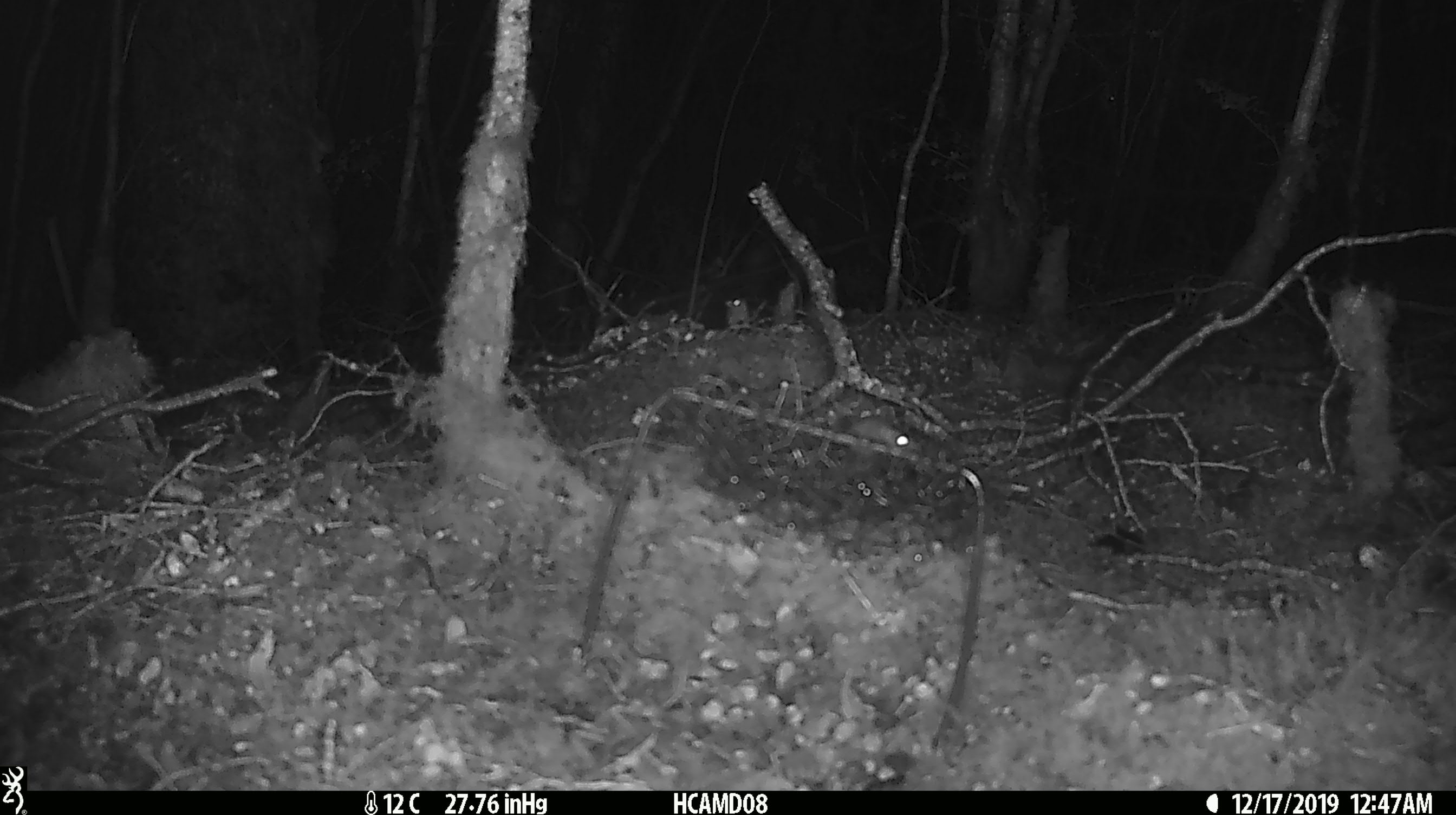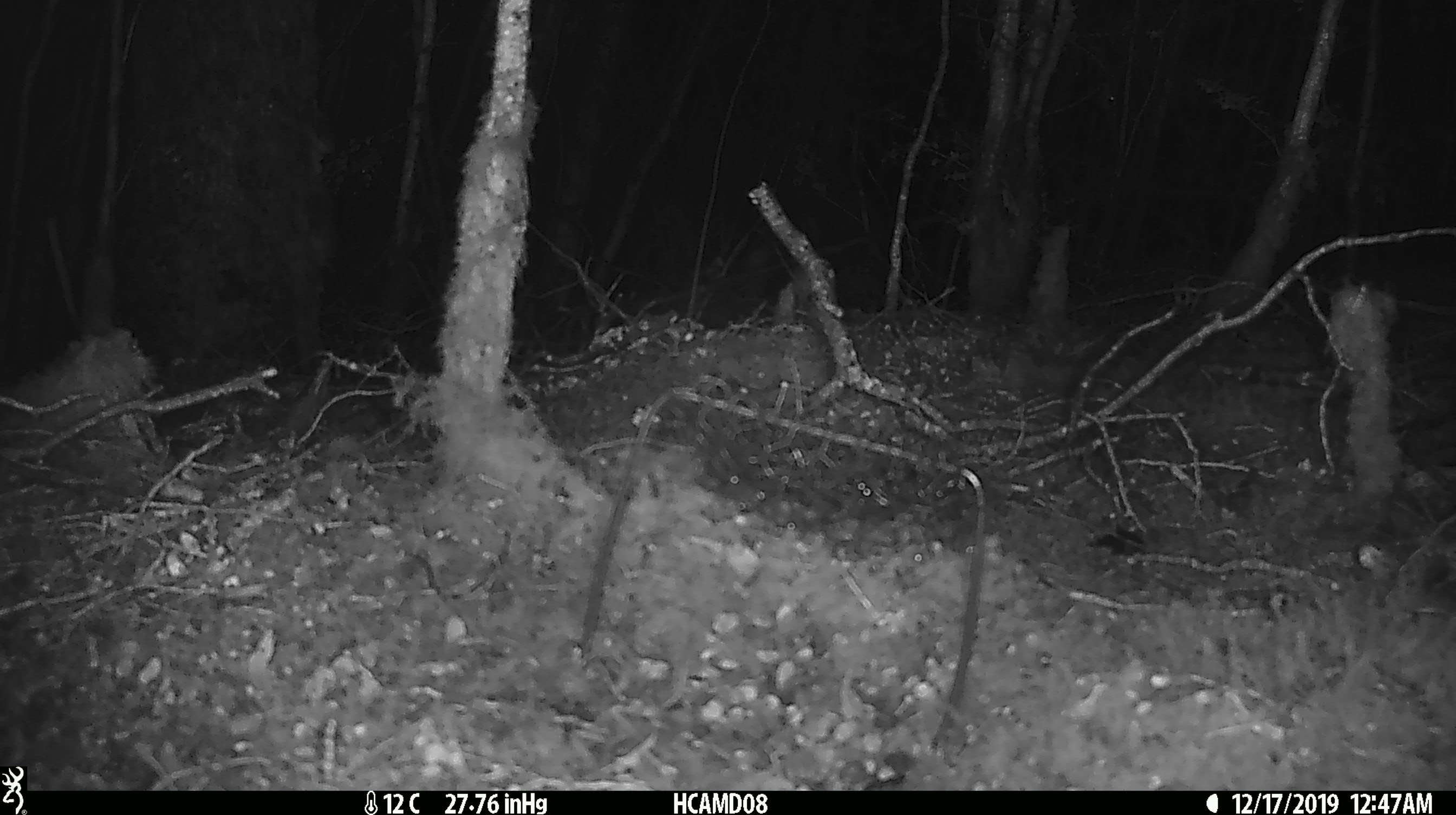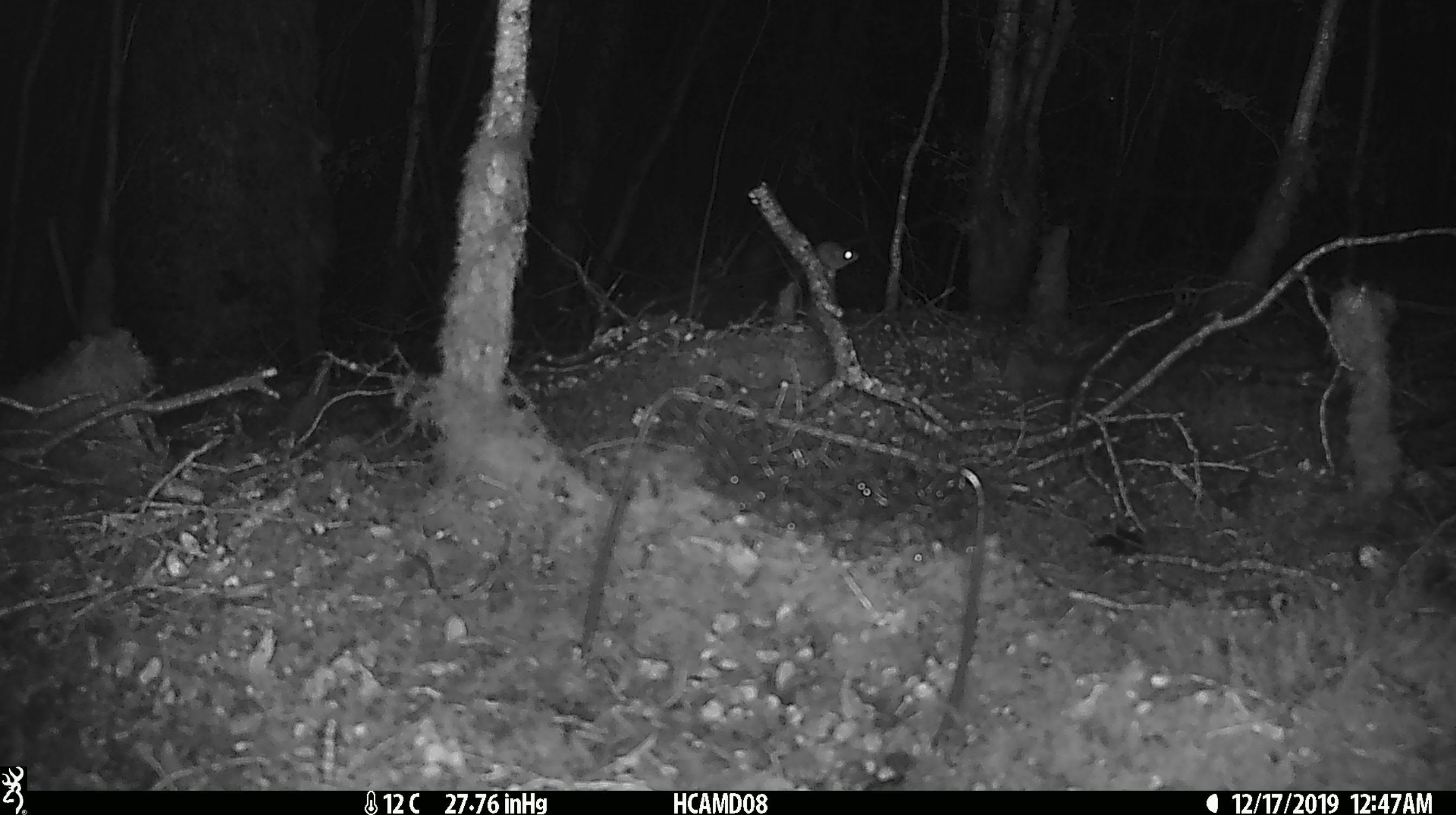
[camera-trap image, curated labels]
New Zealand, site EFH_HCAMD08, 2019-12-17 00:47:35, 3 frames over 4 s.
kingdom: Animalia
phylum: Chordata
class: Mammalia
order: Rodentia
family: Muridae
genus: Mus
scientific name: Mus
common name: mouse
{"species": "mouse (Mus)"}